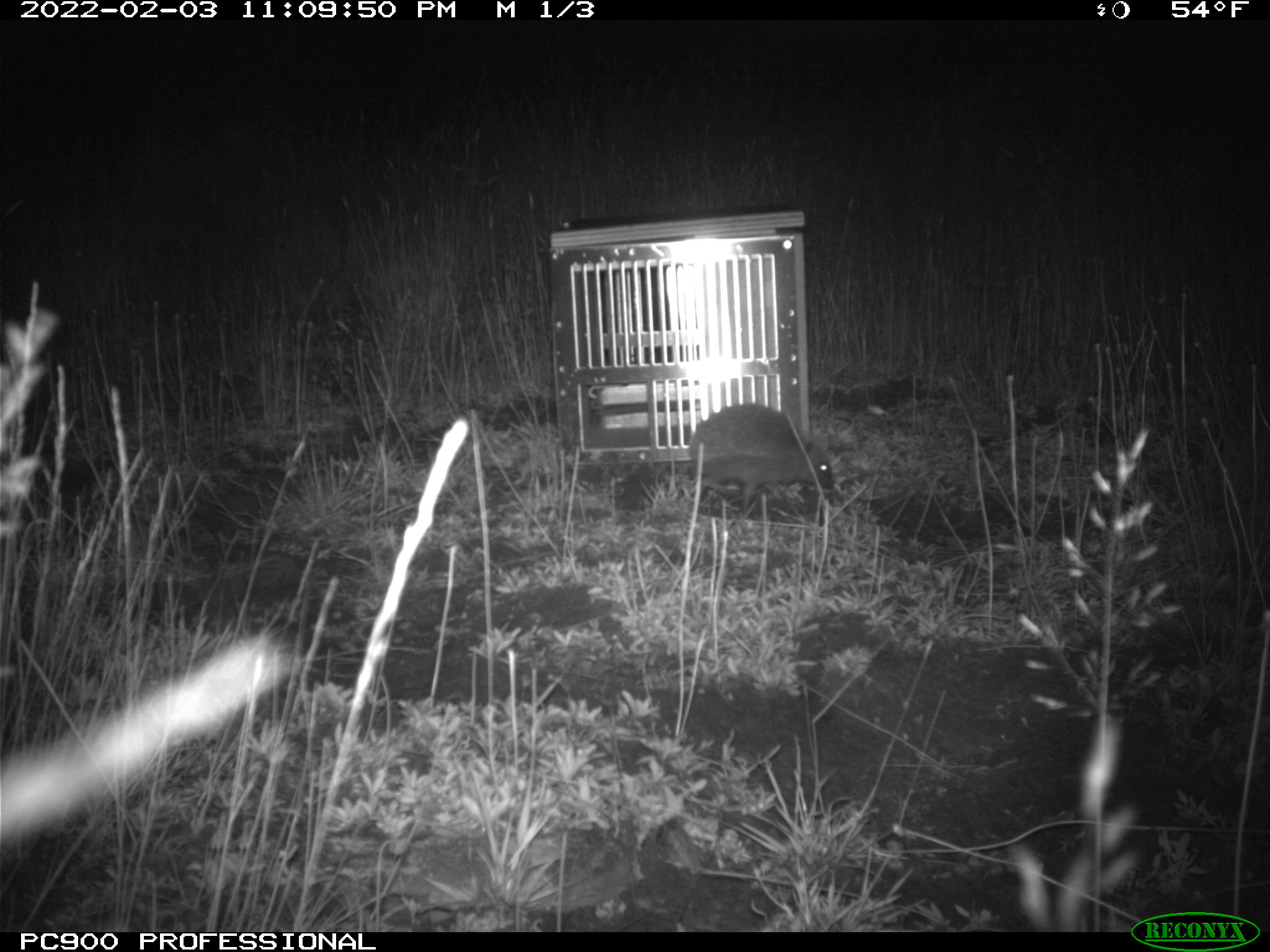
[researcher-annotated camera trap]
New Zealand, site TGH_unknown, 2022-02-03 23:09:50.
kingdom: Animalia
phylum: Chordata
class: Mammalia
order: Eulipotyphla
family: Erinaceidae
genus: Erinaceus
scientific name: Erinaceus europaeus europaeus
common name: european hedgehog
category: hedgehog